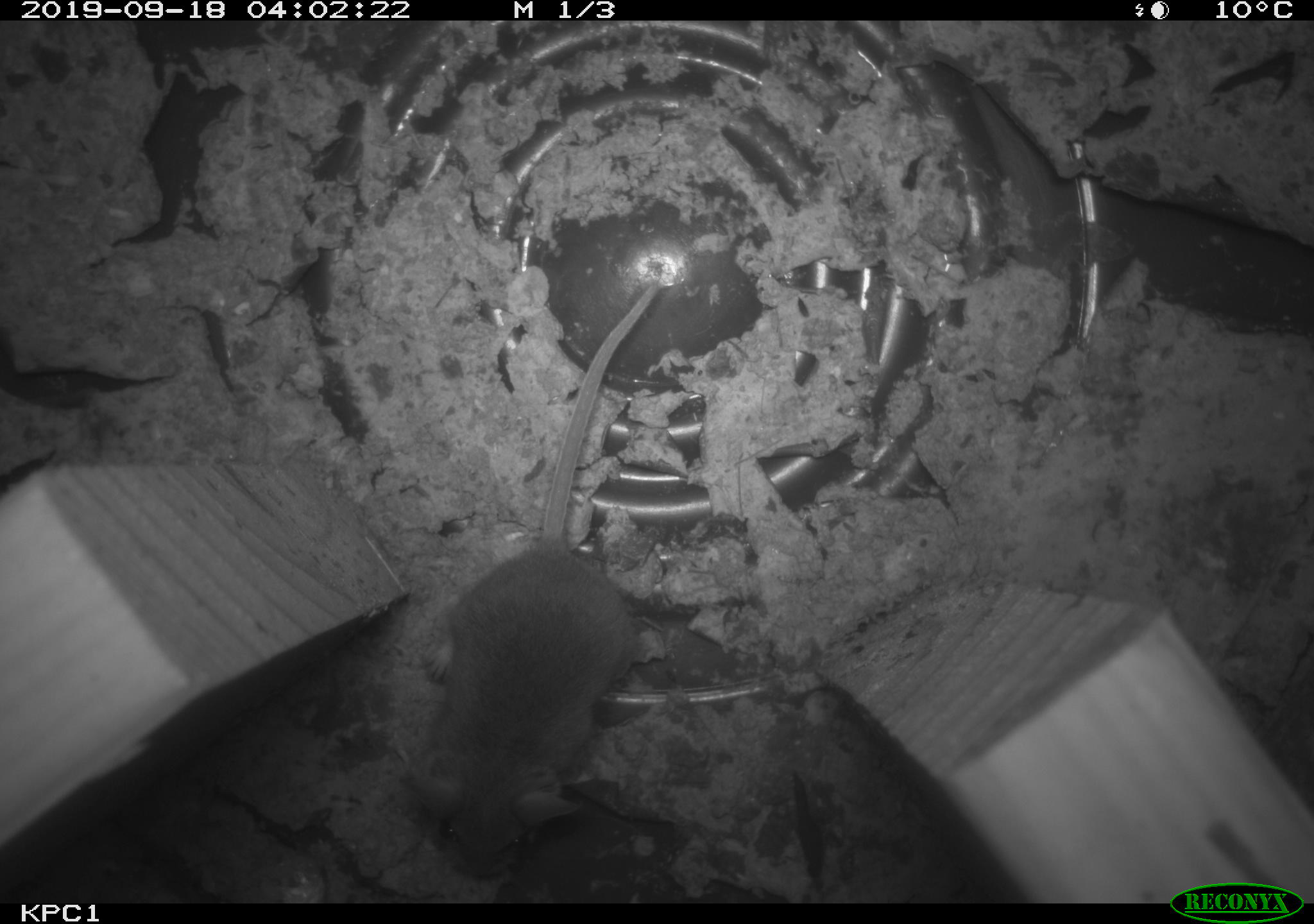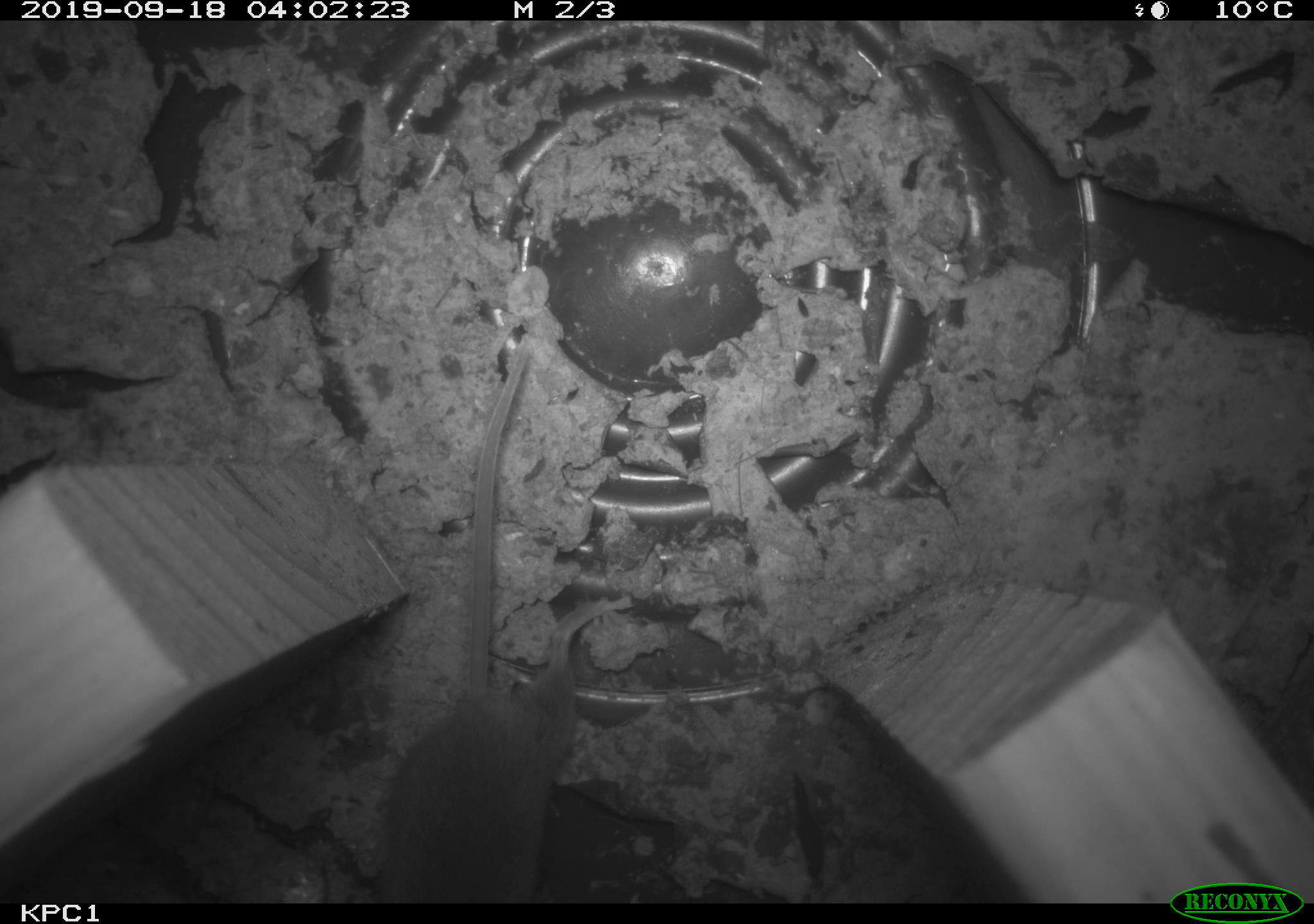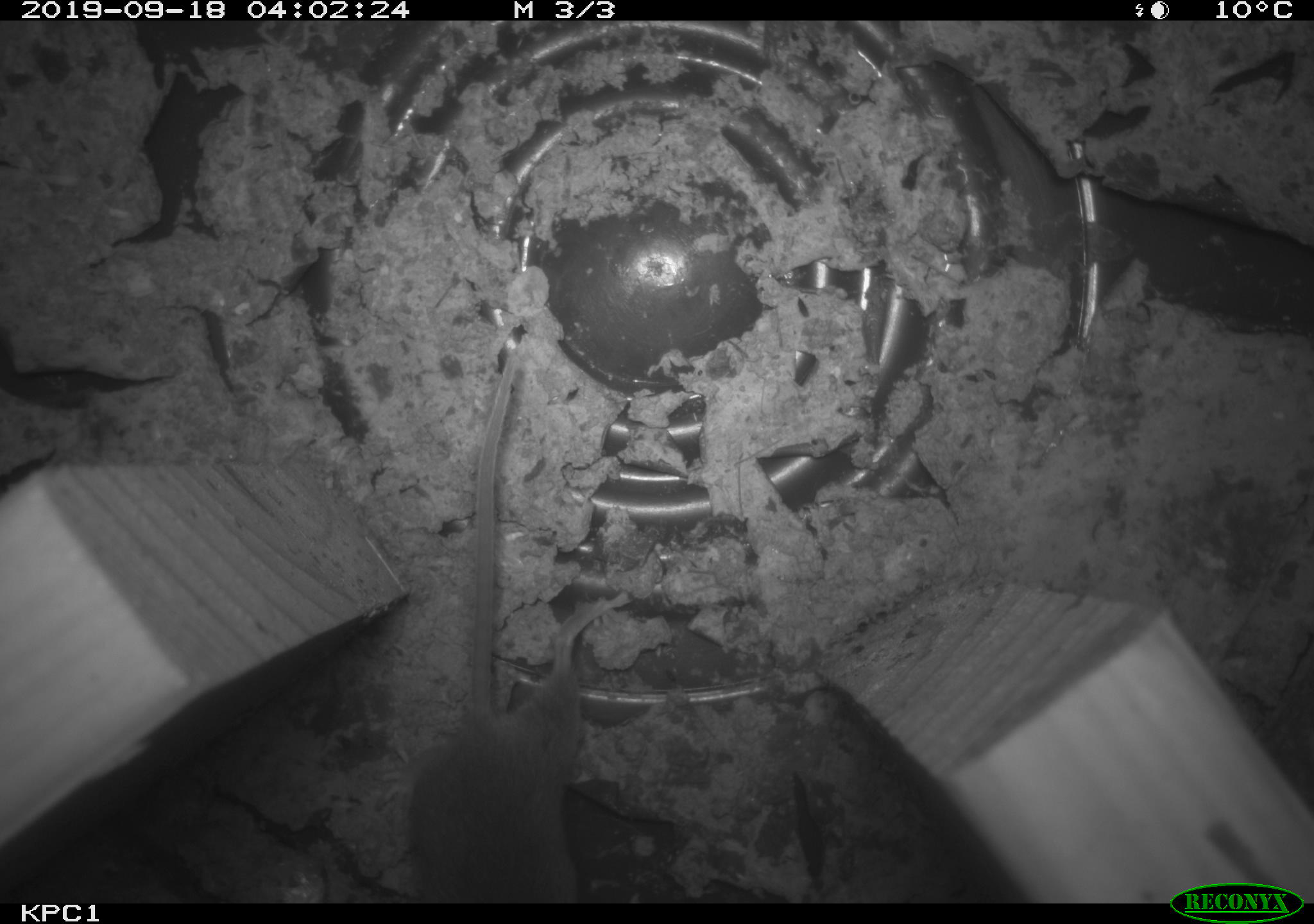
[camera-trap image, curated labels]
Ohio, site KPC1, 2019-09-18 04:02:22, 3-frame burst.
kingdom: Animalia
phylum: Chordata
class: Mammalia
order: Rodentia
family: Cricetidae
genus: Peromyscus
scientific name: Peromyscus leucopus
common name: white-footed mouse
White-footed mouse (Peromyscus leucopus).